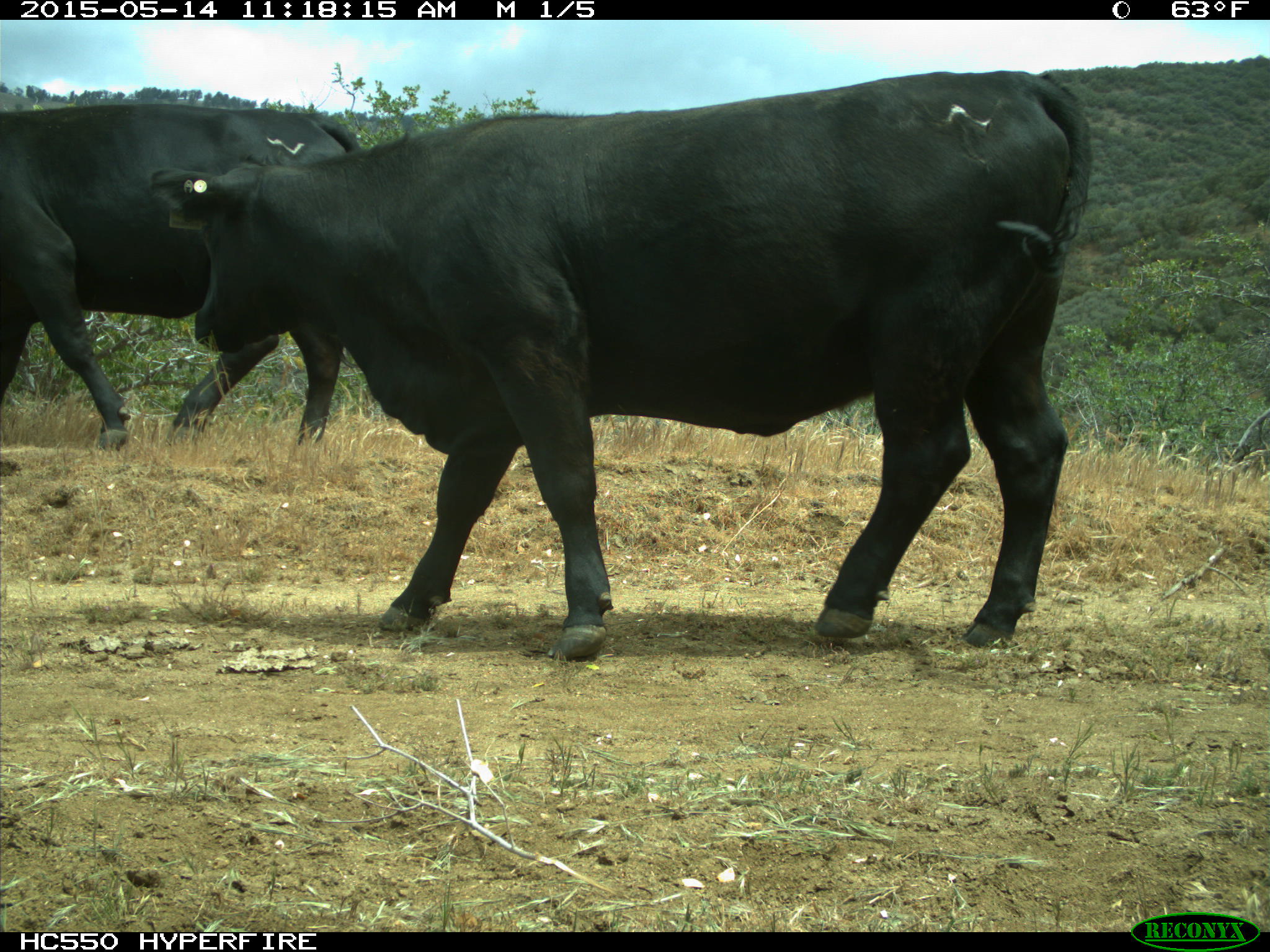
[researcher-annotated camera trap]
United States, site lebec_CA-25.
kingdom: Animalia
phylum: Chordata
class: Mammalia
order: Artiodactyla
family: Bovidae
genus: Bos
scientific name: Bos taurus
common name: domestic cow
Bos taurus (domestic cow).